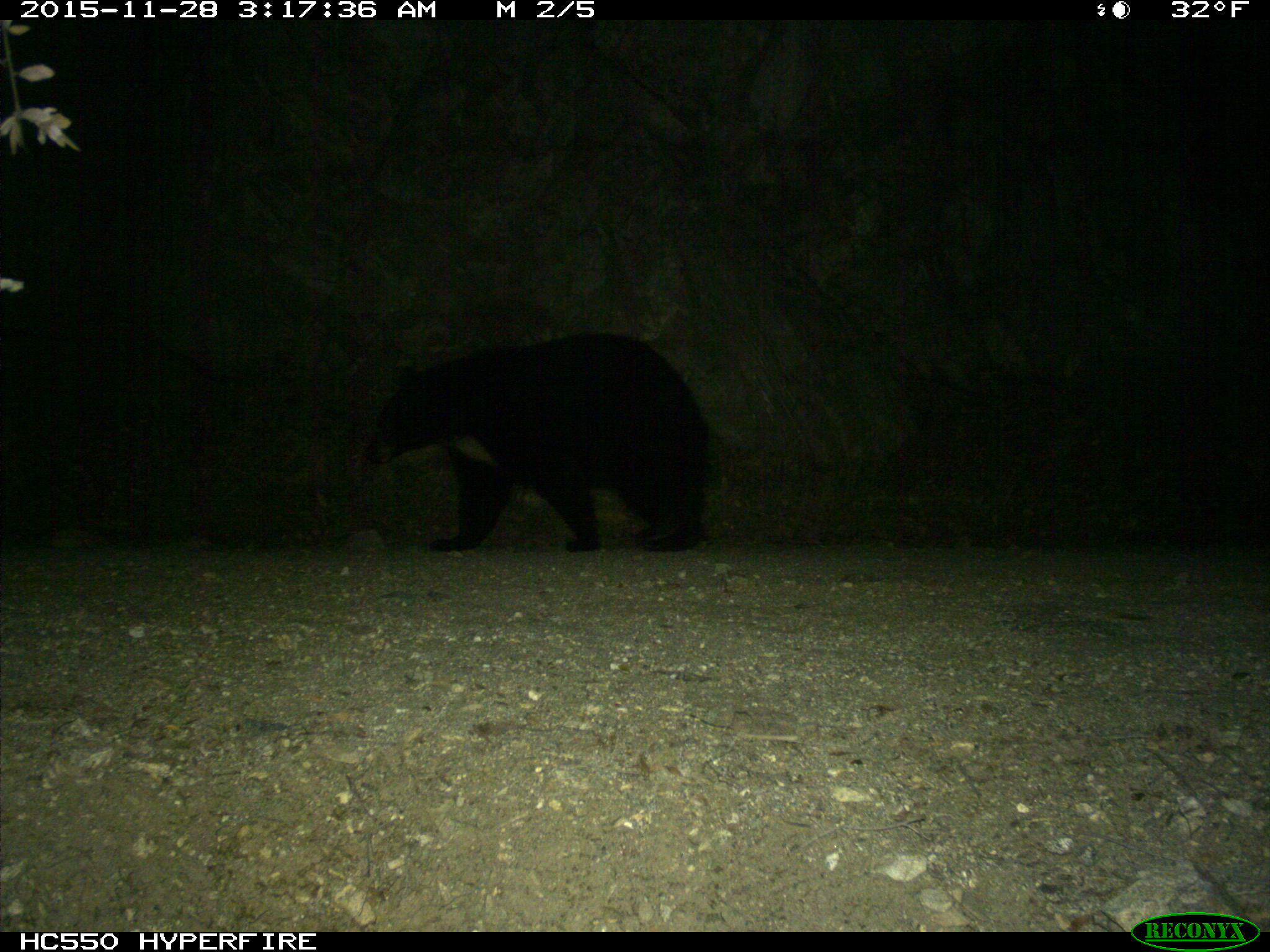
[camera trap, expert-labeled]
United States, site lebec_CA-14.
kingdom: Animalia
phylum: Chordata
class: Mammalia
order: Carnivora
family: Ursidae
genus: Ursus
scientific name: Ursus americanus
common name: american black bear